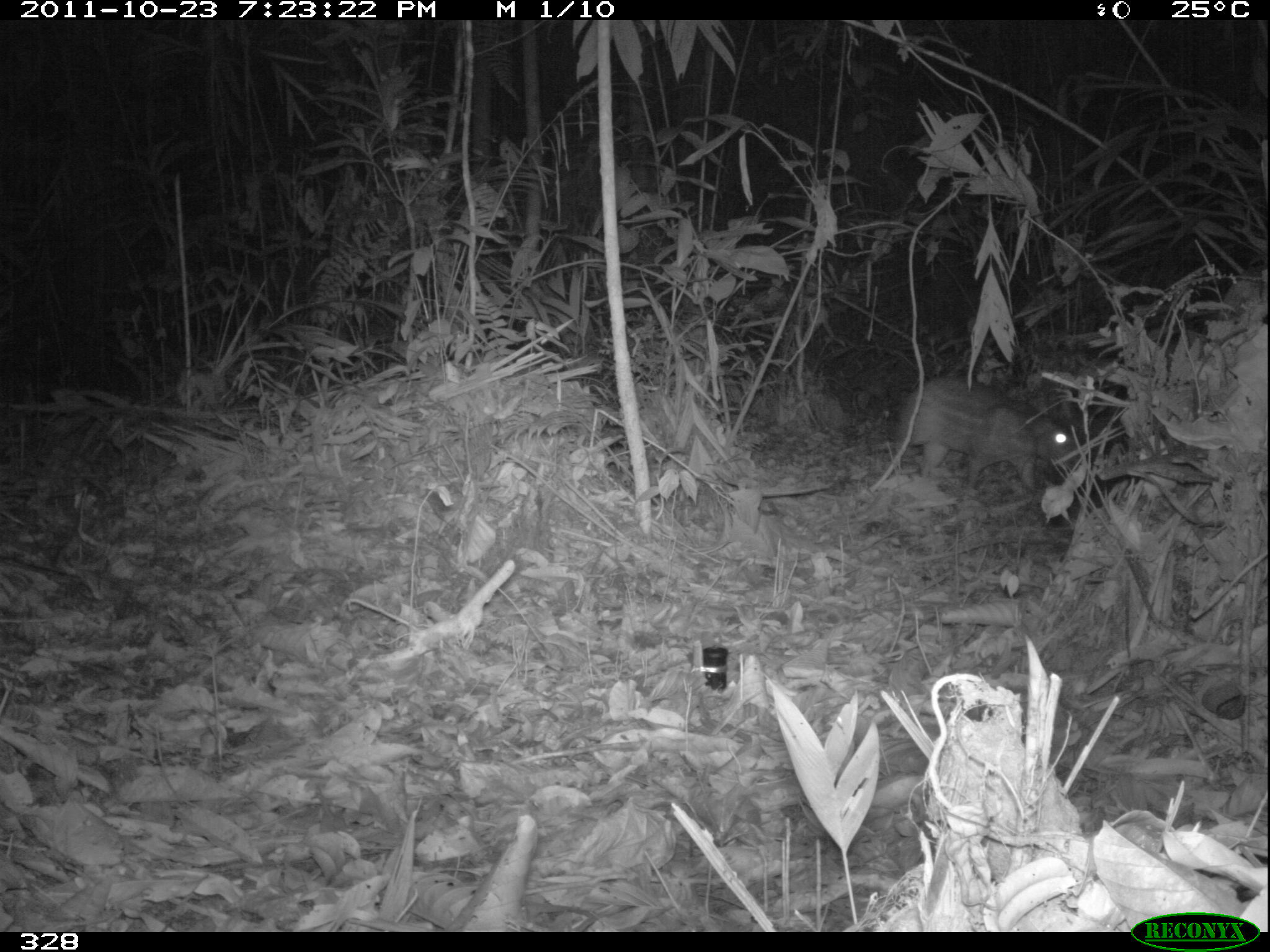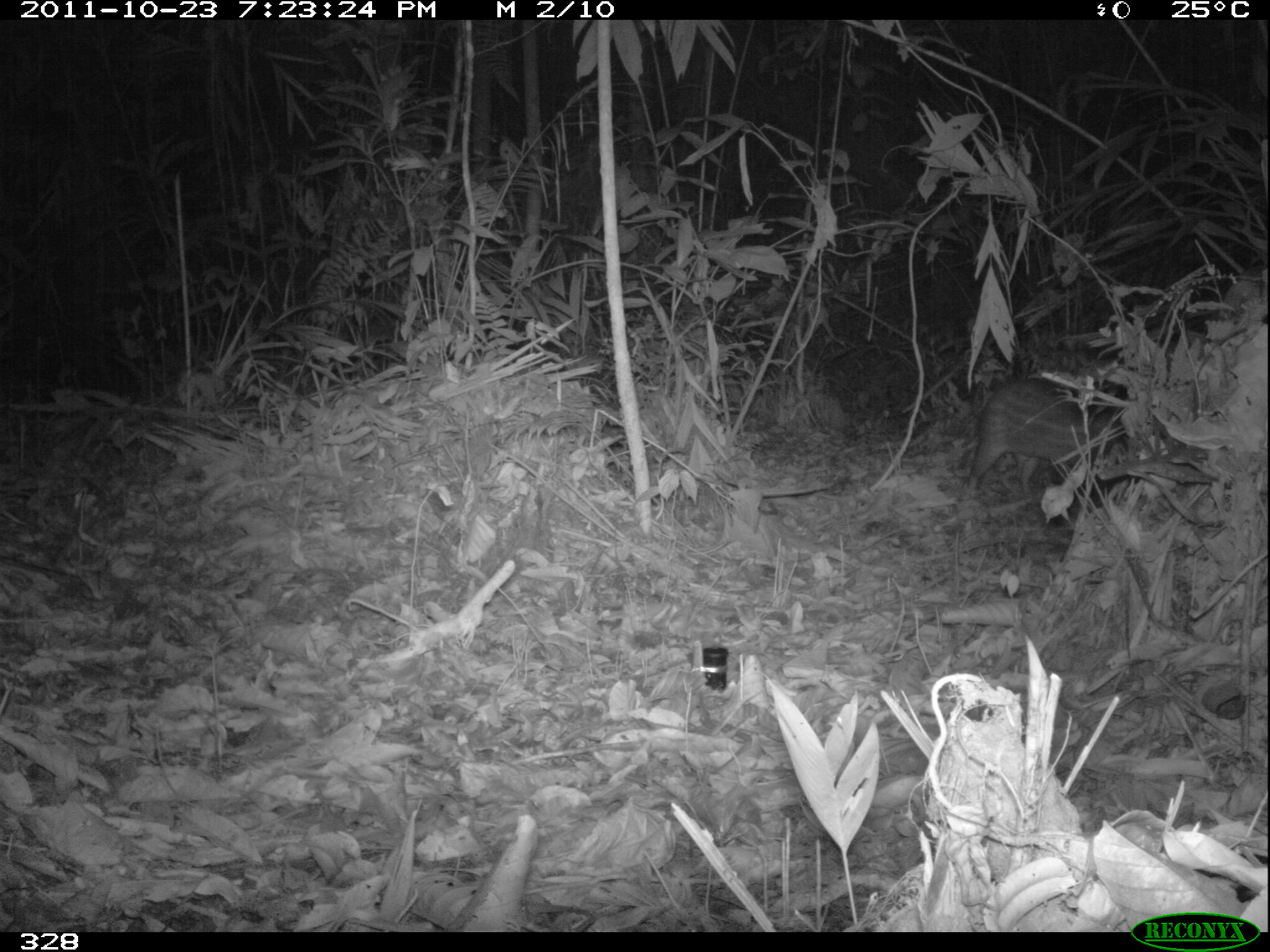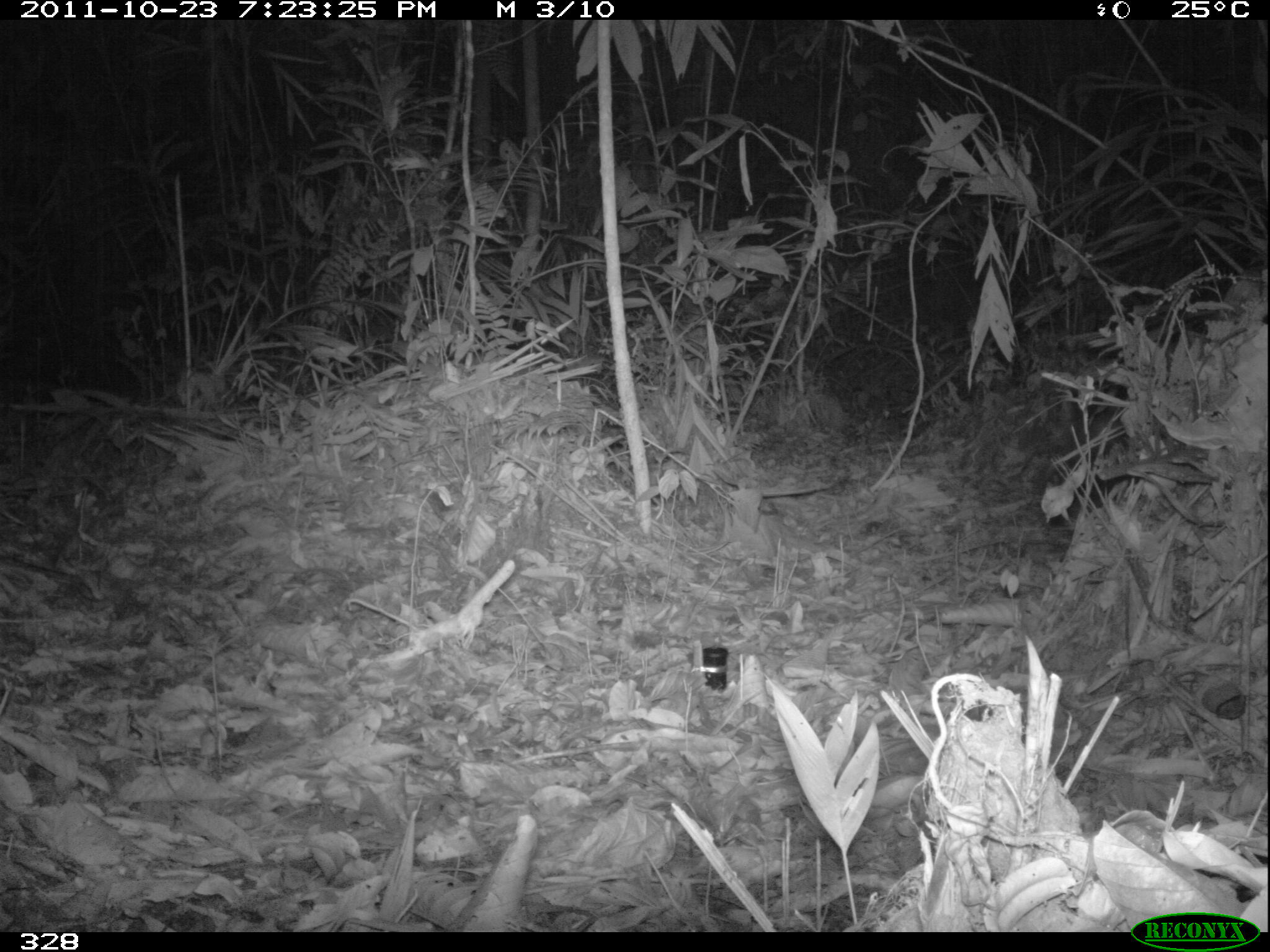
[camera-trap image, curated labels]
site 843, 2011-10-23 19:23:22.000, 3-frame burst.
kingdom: Animalia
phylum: Chordata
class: Mammalia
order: Rodentia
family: Cuniculidae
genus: Cuniculus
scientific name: Cuniculus paca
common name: spotted paca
Cuniculus paca (spotted paca).